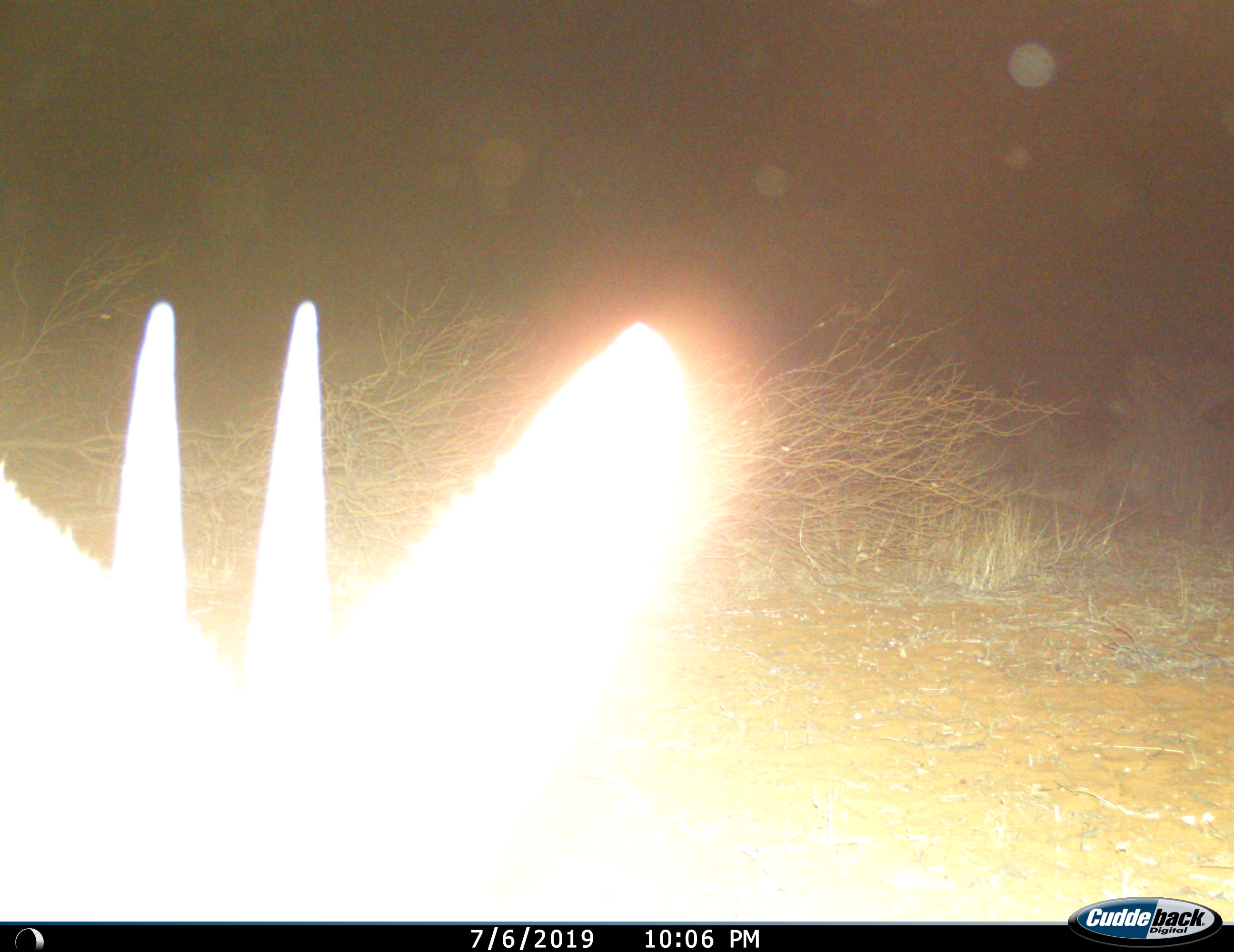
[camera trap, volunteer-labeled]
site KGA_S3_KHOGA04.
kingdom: Animalia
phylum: Chordata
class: Mammalia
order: Artiodactyla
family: Bovidae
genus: Sylvicapra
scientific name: Sylvicapra grimmia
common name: common duiker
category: duikercommongrey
Duikercommongrey (common duiker) (Sylvicapra grimmia), count 1. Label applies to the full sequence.